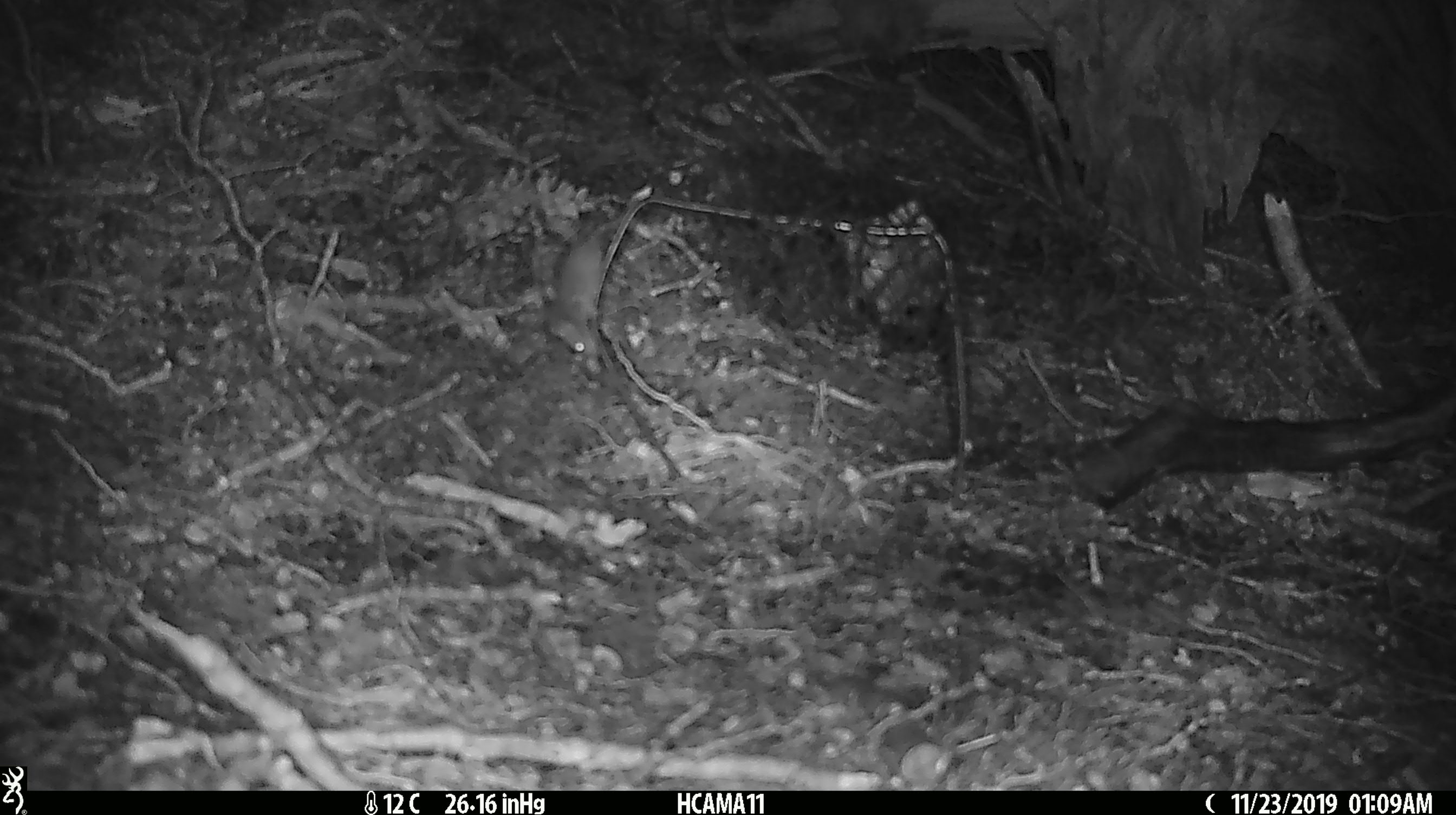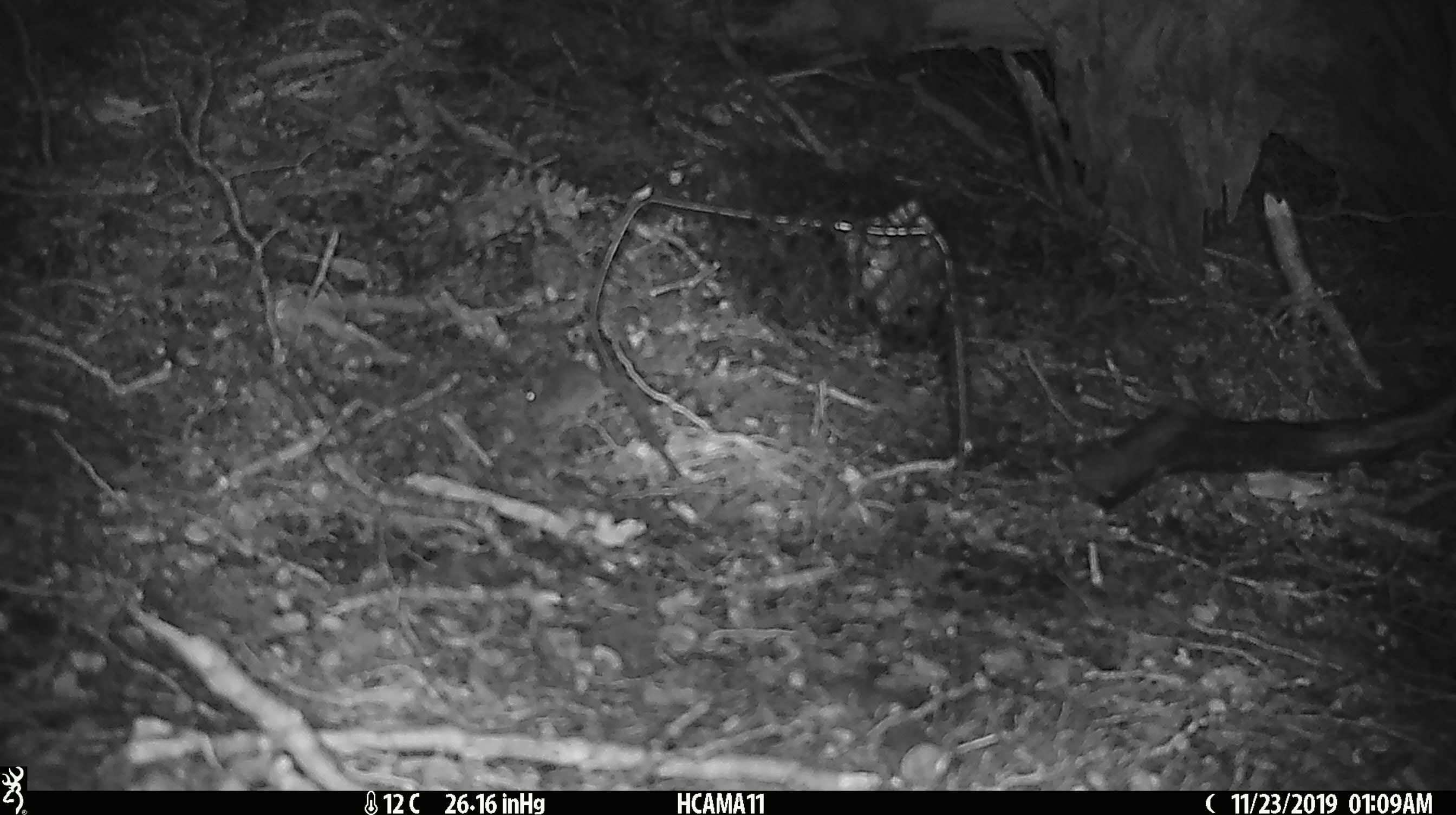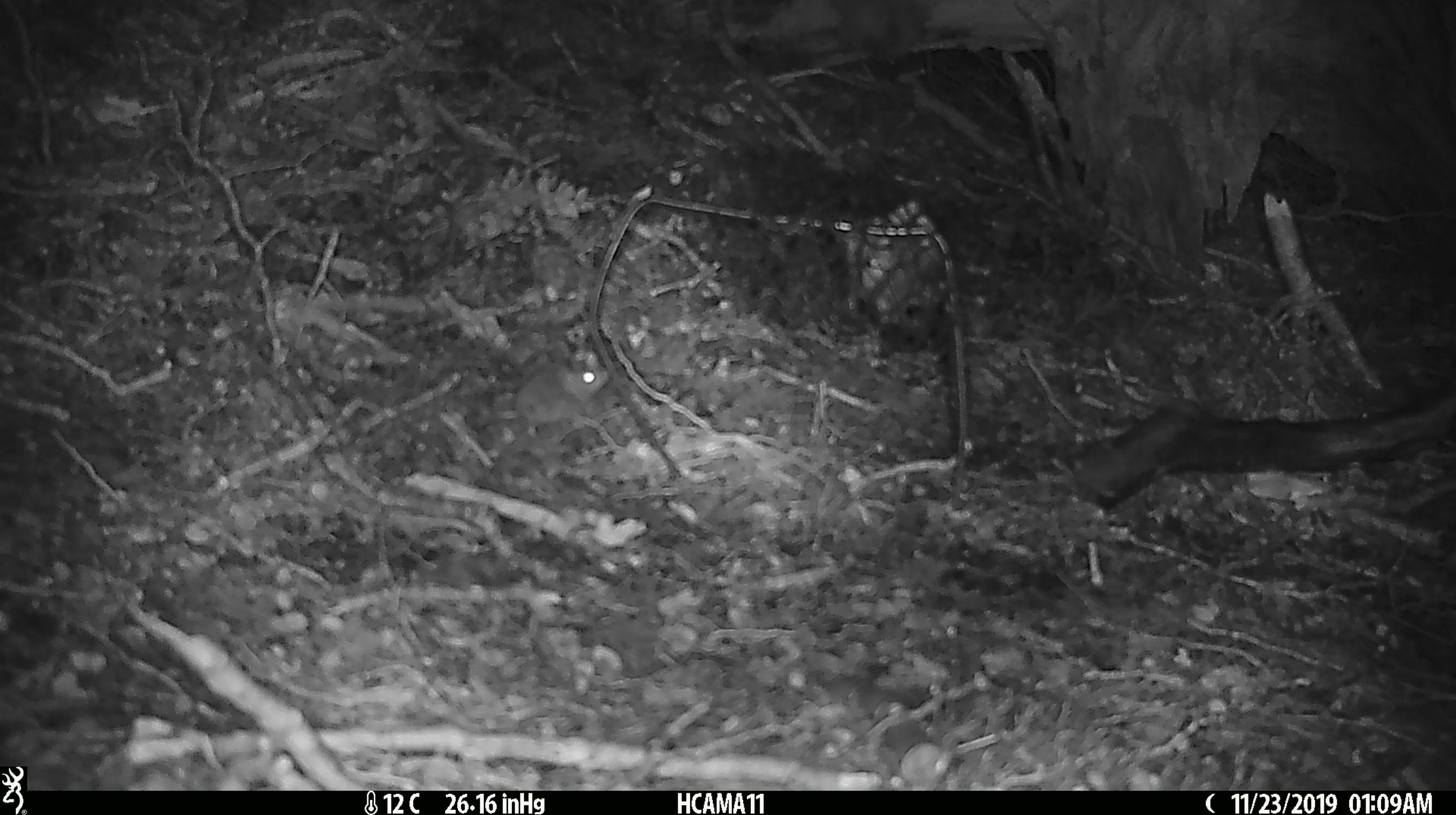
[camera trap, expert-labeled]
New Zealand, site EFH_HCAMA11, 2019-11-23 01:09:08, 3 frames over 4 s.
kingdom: Animalia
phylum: Chordata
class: Mammalia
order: Rodentia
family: Muridae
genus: Mus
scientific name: Mus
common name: mouse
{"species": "mouse (Mus)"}